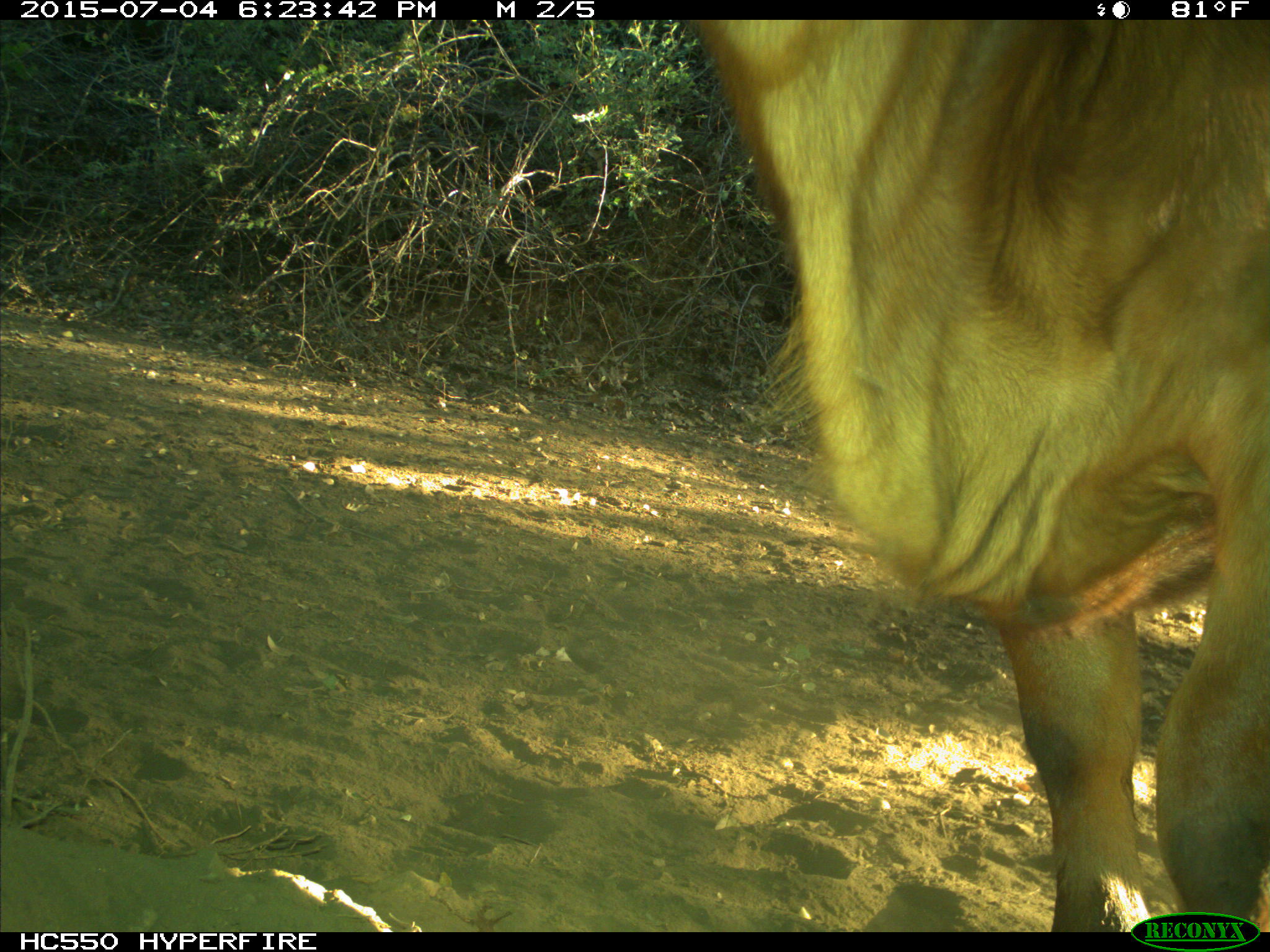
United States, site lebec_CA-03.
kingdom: Animalia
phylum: Chordata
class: Mammalia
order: Artiodactyla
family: Bovidae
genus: Bos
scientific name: Bos taurus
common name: domestic cow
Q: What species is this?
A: Bos taurus (domestic cow).